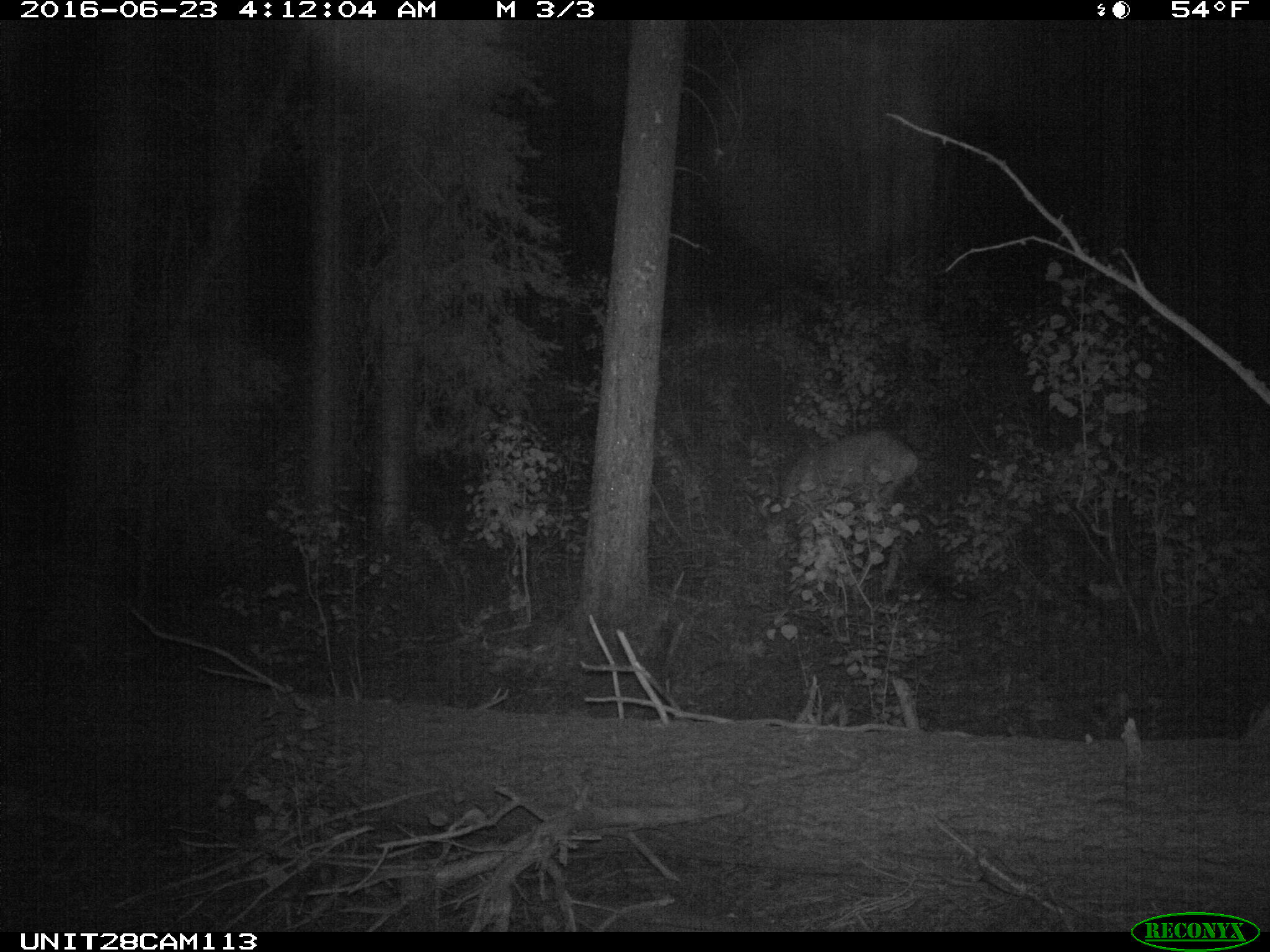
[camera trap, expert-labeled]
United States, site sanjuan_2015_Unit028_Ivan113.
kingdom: Animalia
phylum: Chordata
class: Mammalia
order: Artiodactyla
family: Cervidae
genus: Odocoileus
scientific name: Odocoileus hemionus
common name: mule deer